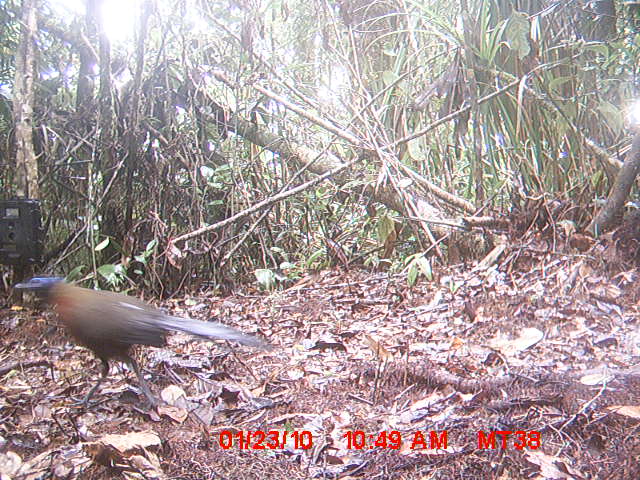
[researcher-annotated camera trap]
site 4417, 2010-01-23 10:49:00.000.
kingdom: Animalia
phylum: Chordata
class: Aves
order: Cuculiformes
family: Cuculidae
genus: Coua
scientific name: Coua serriana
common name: red-breasted coua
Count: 1.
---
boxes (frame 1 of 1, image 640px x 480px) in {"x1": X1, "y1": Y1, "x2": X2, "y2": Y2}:
coua serriana: {"x1": 14, "y1": 272, "x2": 272, "y2": 417}